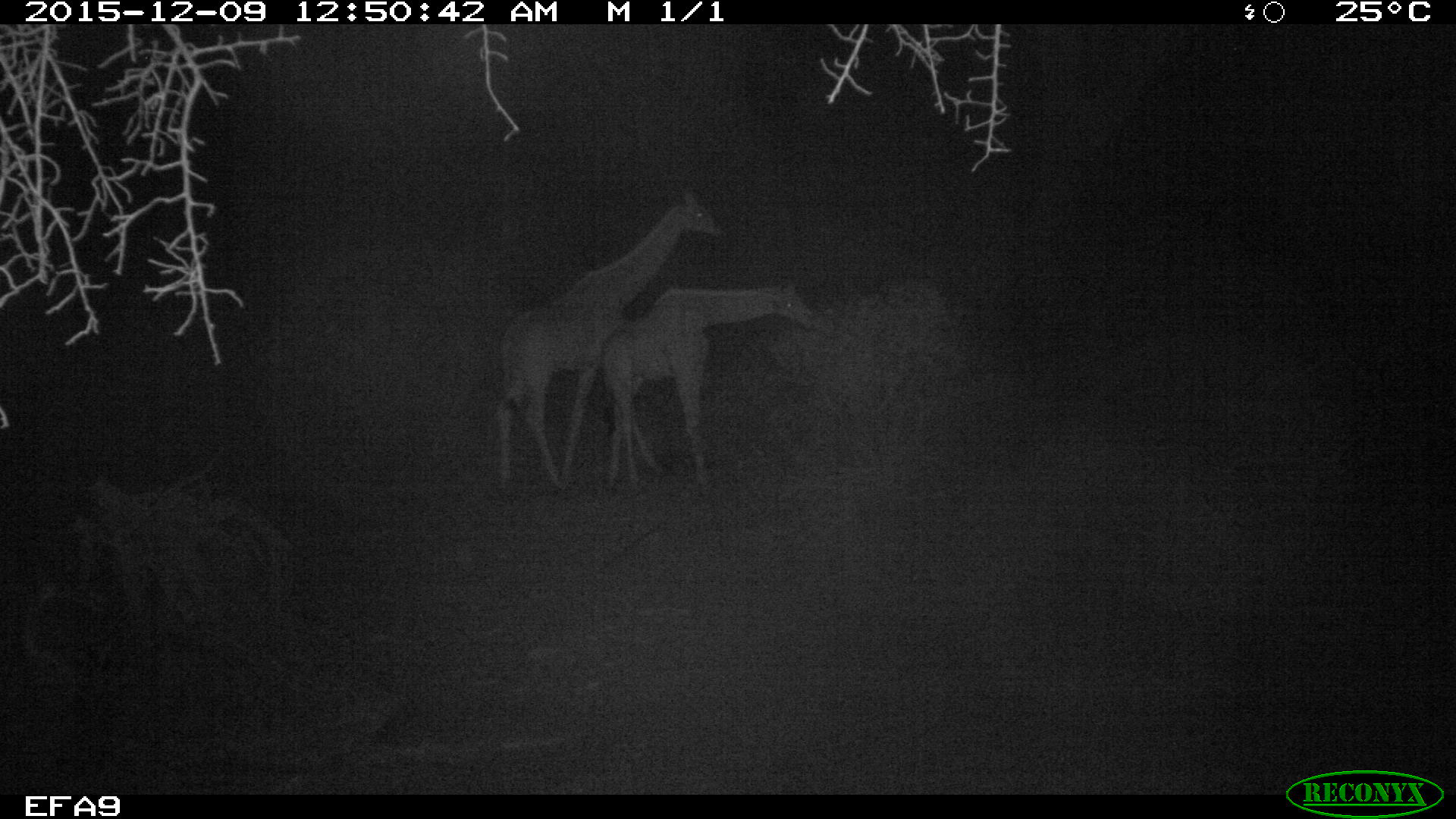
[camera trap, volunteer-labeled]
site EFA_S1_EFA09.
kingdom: Animalia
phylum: Chordata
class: Mammalia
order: Artiodactyla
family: Giraffidae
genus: Giraffa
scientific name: Giraffa camelopardalis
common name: giraffe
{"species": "giraffe (Giraffa camelopardalis)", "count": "2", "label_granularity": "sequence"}